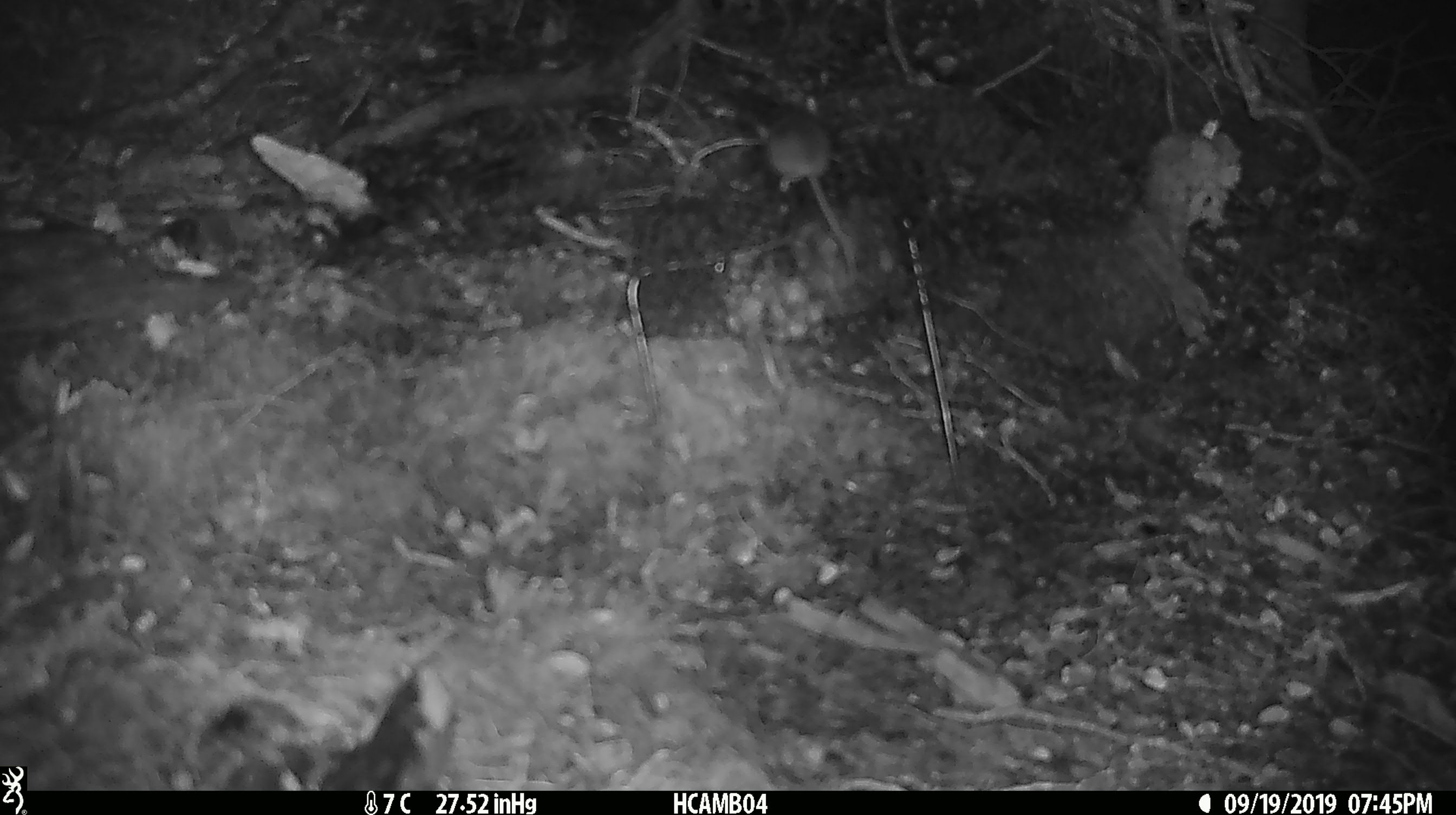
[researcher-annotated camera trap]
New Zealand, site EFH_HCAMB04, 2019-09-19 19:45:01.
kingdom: Animalia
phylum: Chordata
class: Mammalia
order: Rodentia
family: Muridae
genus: Mus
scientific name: Mus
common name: mouse